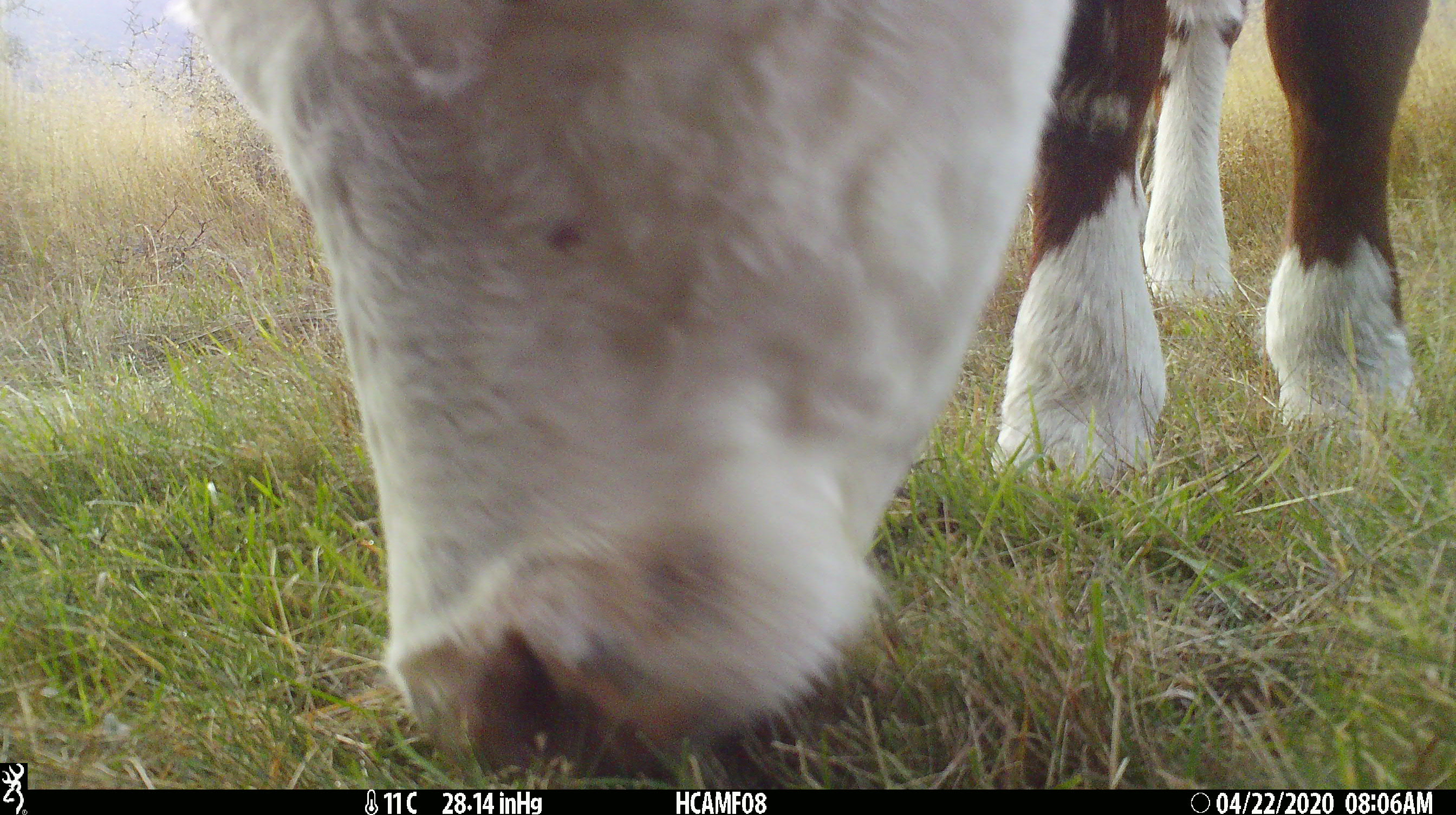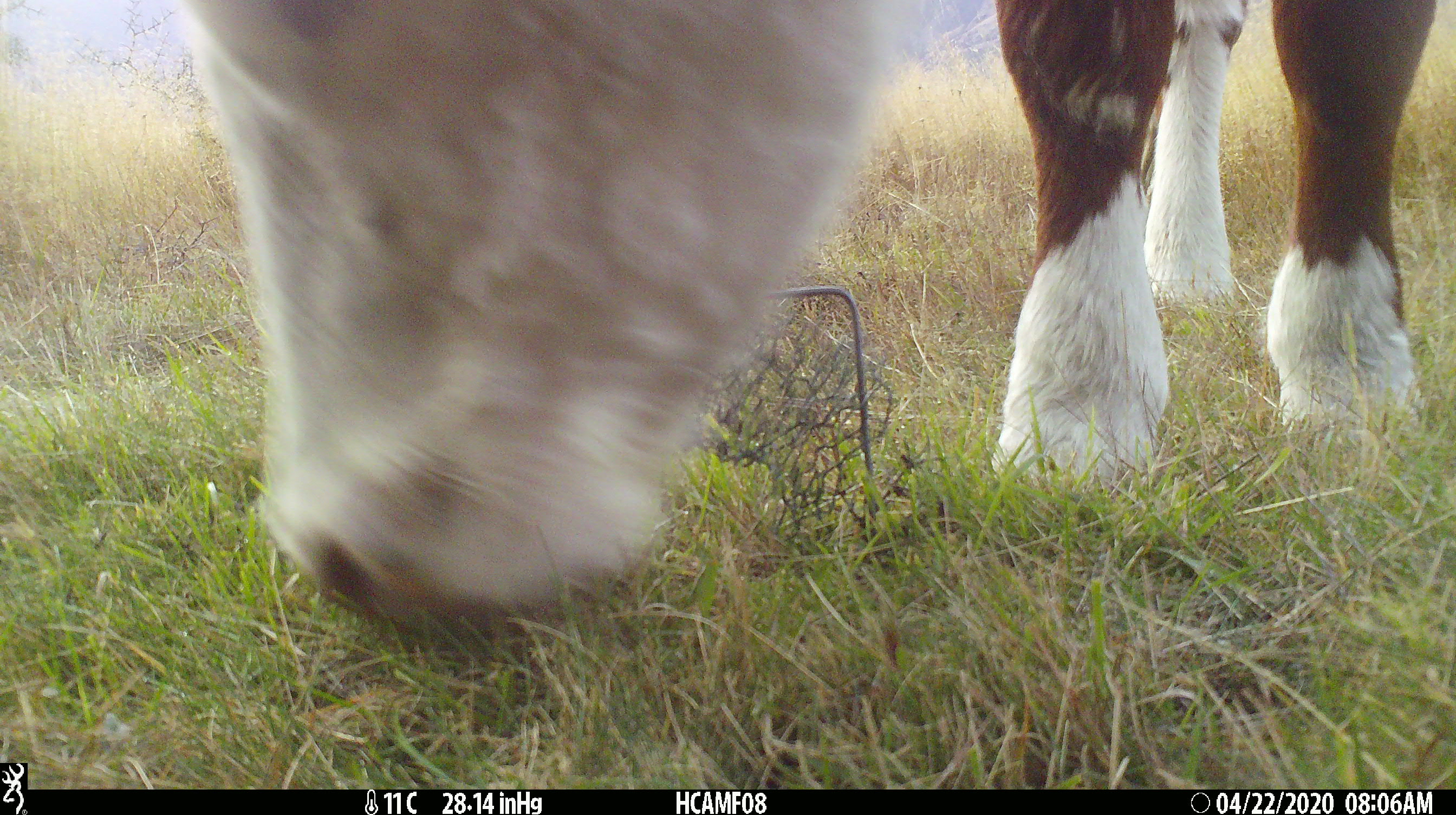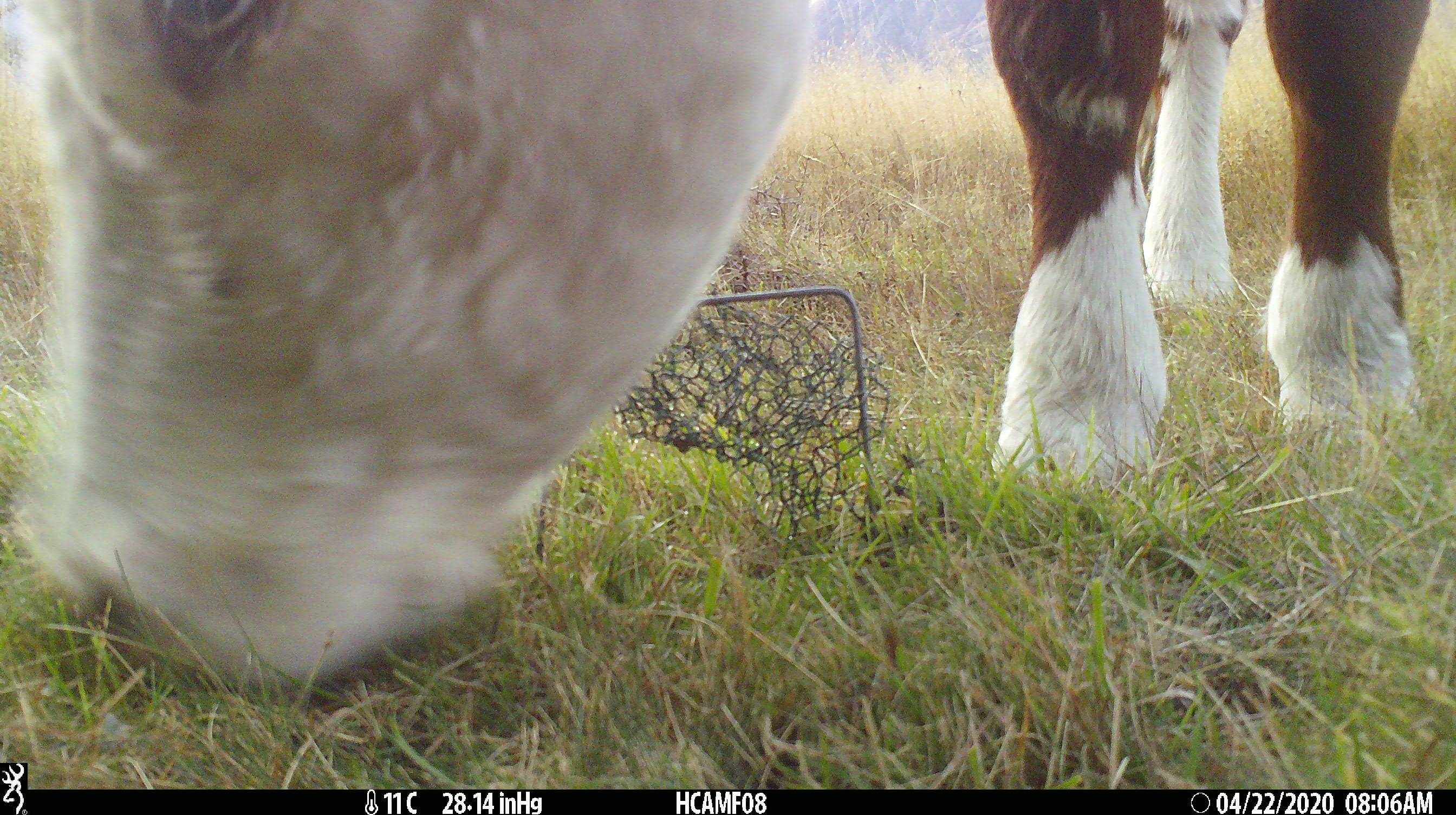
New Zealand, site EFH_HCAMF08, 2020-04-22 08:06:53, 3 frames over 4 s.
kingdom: Animalia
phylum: Chordata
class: Mammalia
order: Artiodactyla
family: Bovidae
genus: Bos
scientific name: Bos taurus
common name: domestic cow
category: cow